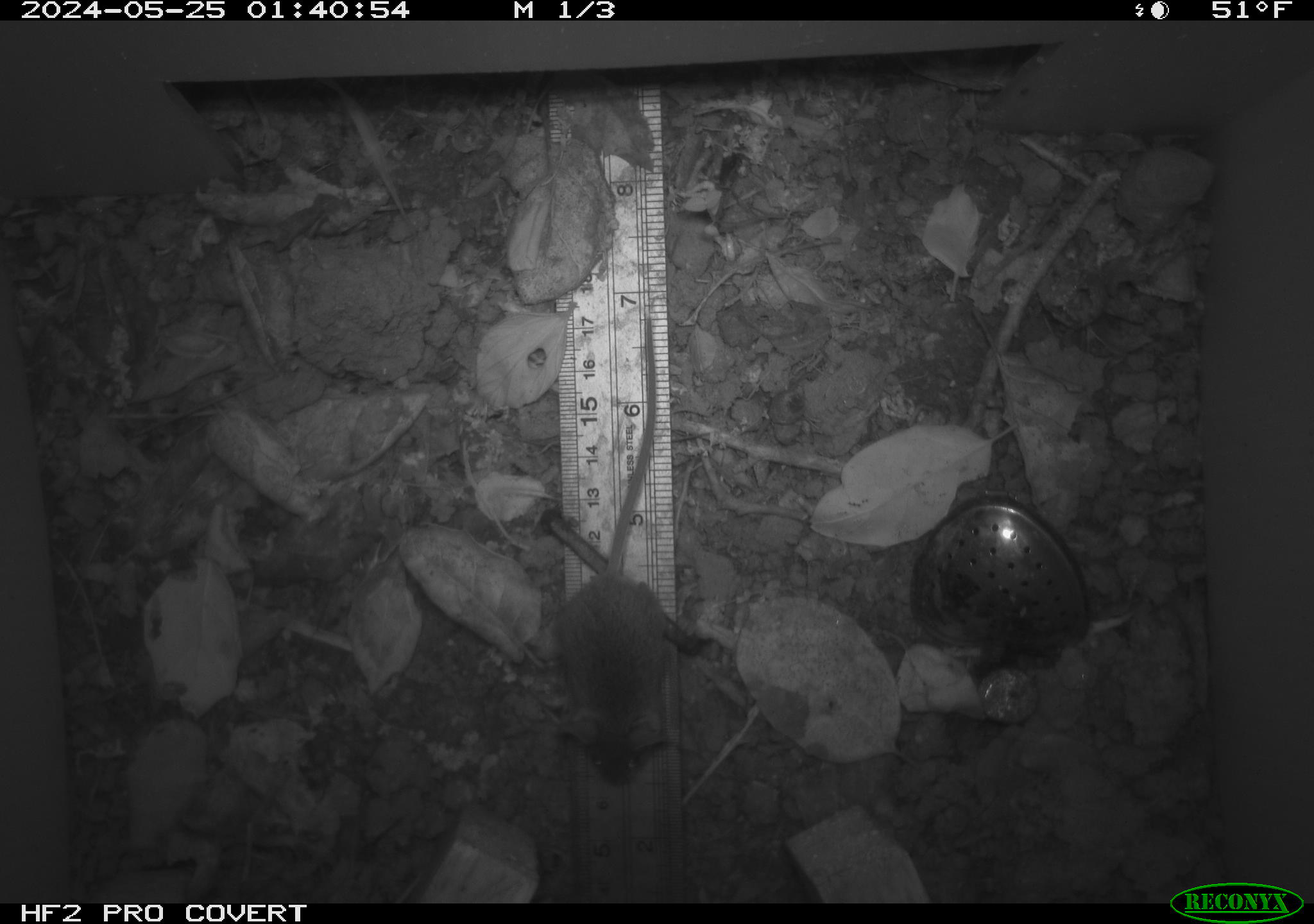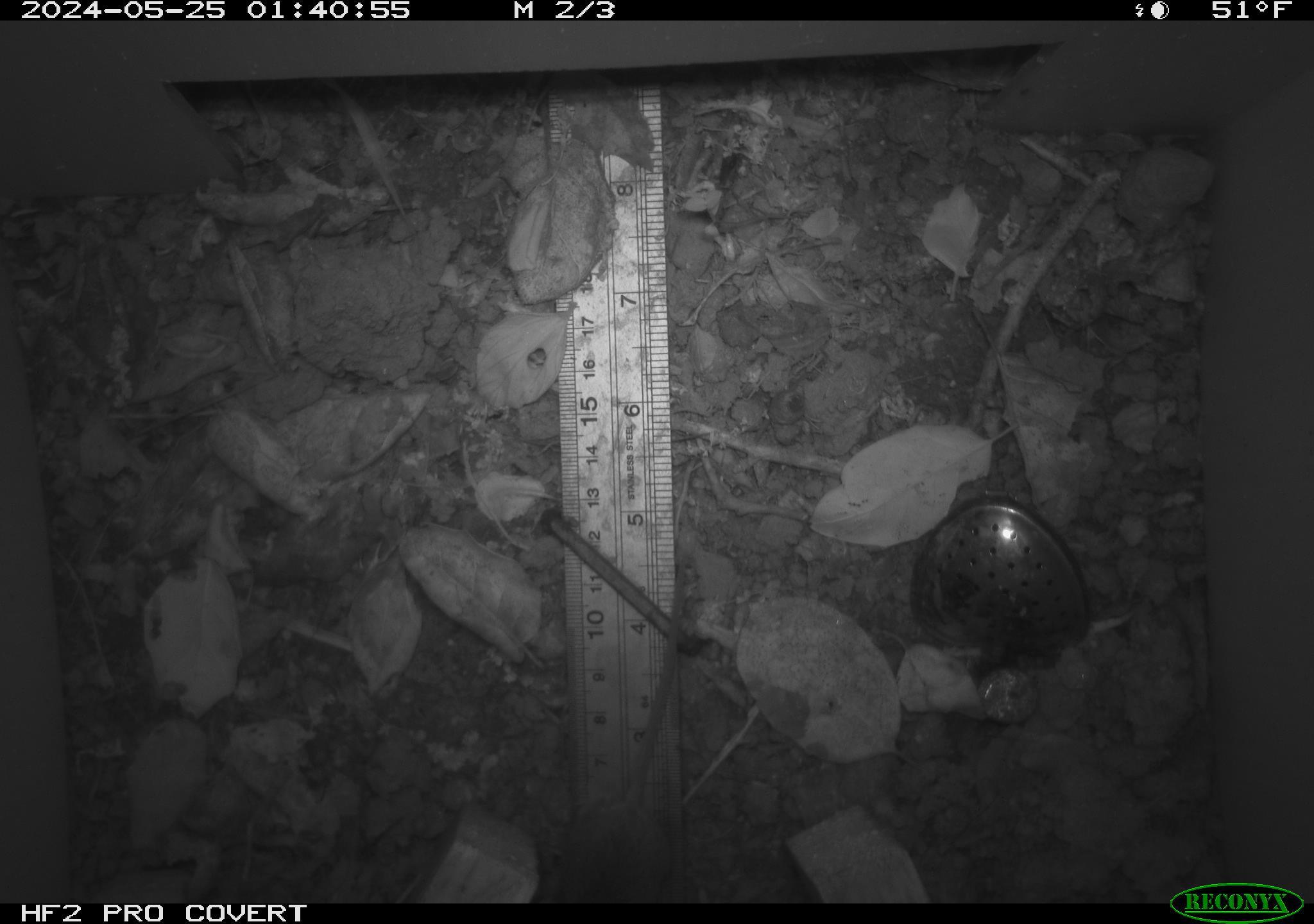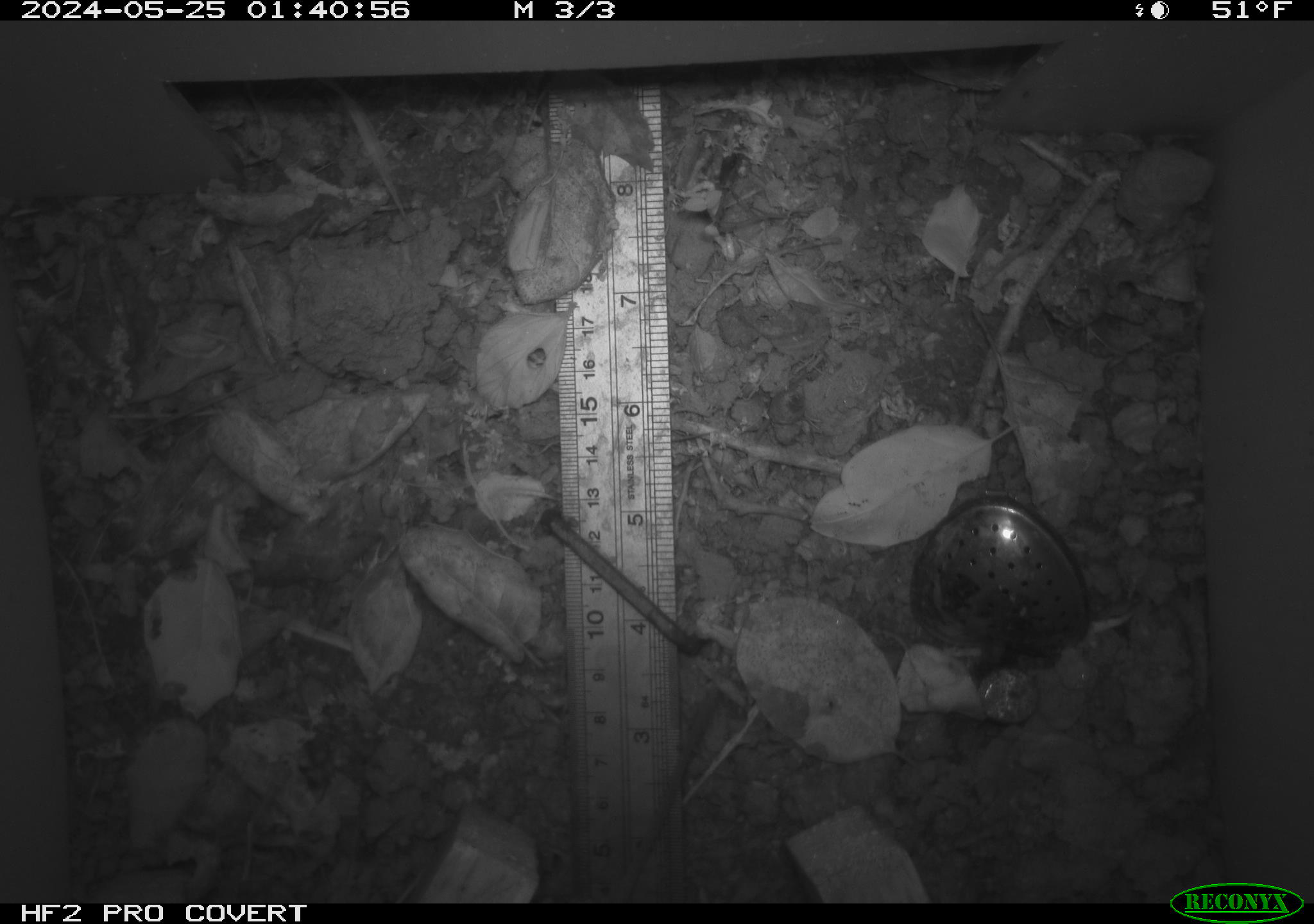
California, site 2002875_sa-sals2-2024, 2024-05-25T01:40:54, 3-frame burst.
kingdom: Animalia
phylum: Chordata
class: Mammalia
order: Rodentia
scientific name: Rodentia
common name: mouse species